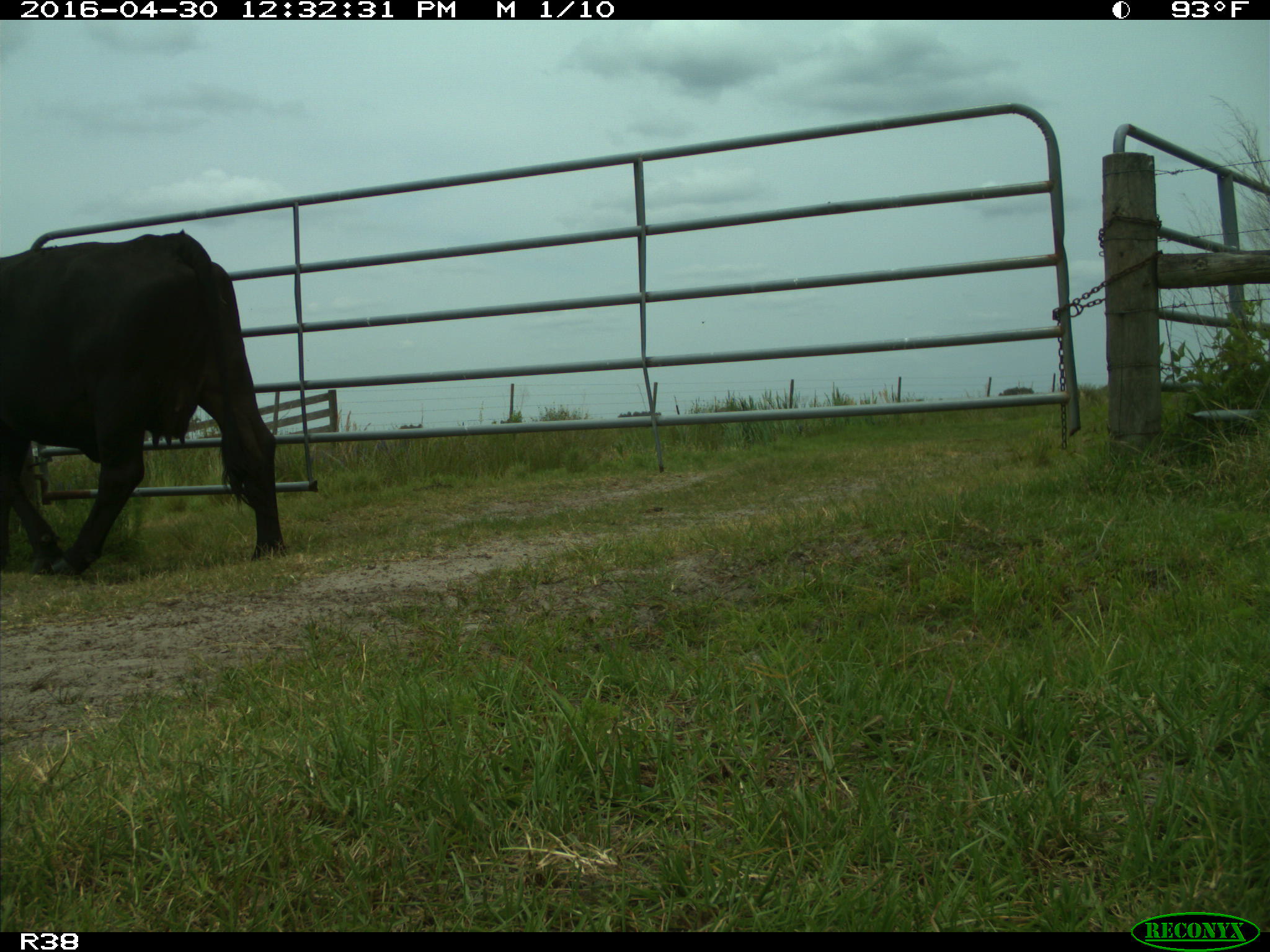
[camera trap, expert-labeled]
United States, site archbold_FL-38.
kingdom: Animalia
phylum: Chordata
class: Mammalia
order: Artiodactyla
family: Bovidae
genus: Bos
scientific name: Bos taurus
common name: domestic cow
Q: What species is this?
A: Bos taurus (domestic cow).